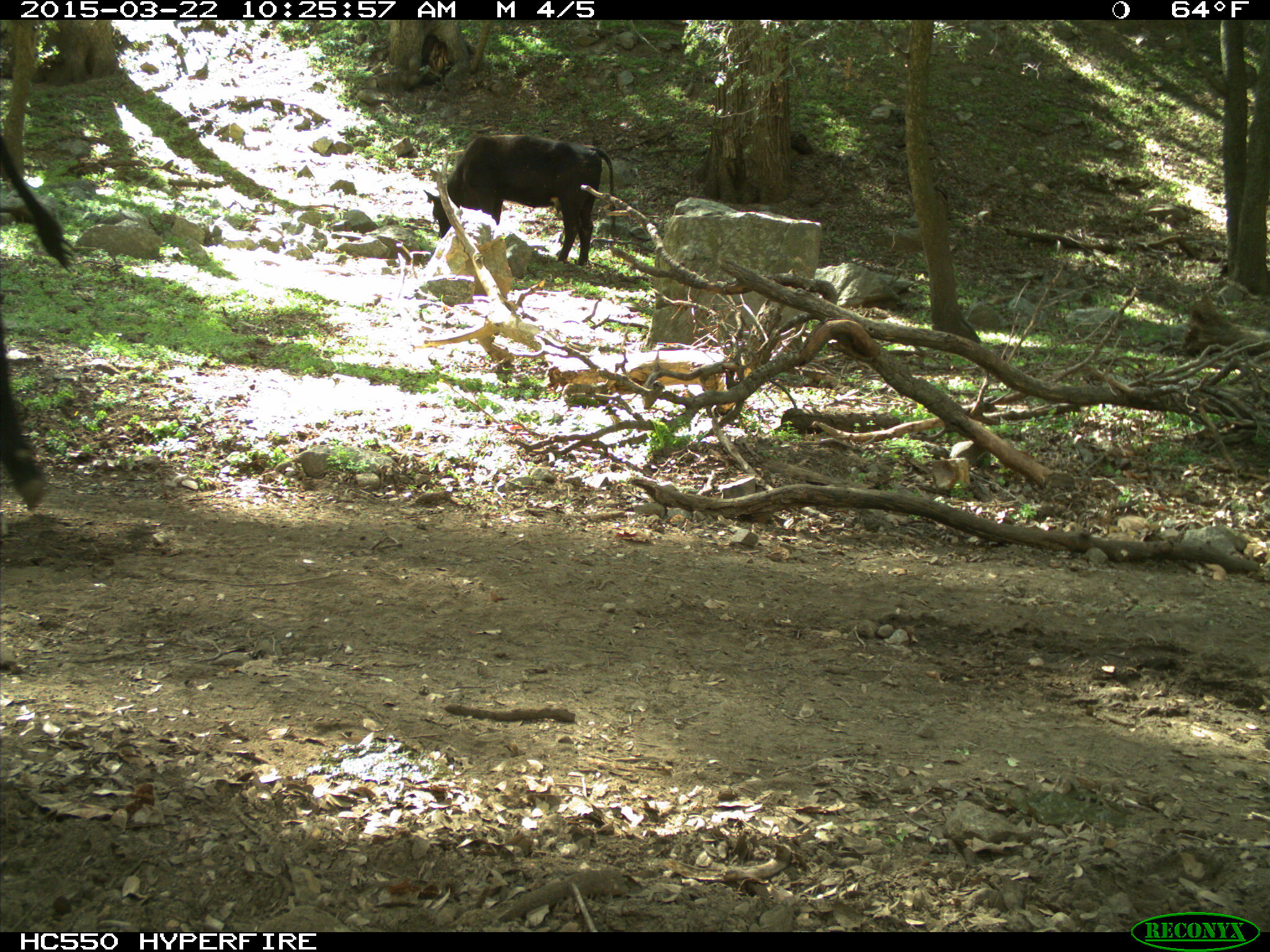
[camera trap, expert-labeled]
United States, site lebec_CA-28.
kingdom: Animalia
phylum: Chordata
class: Mammalia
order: Artiodactyla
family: Bovidae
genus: Bos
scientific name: Bos taurus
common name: domestic cow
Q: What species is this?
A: Bos taurus (domestic cow).